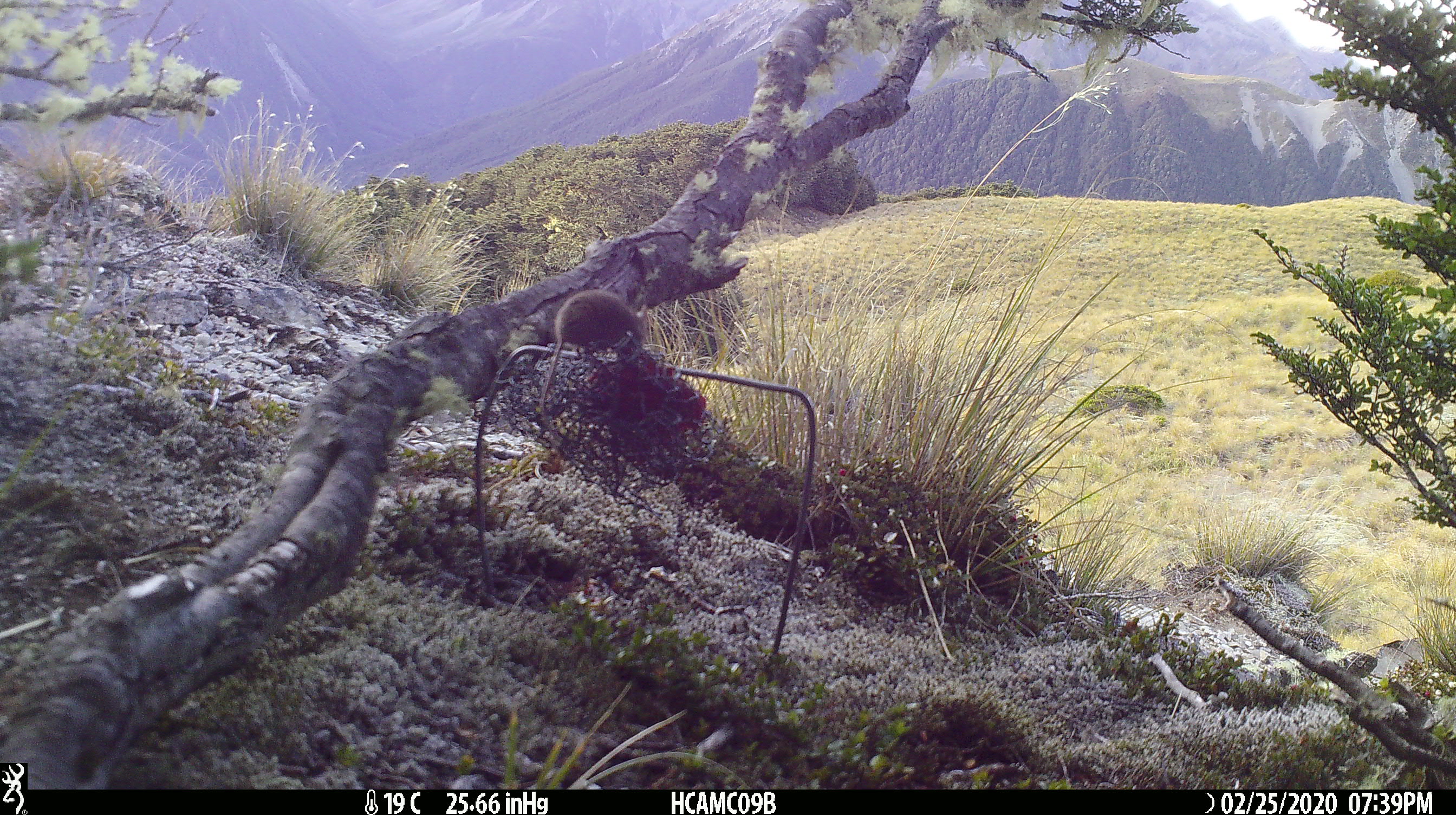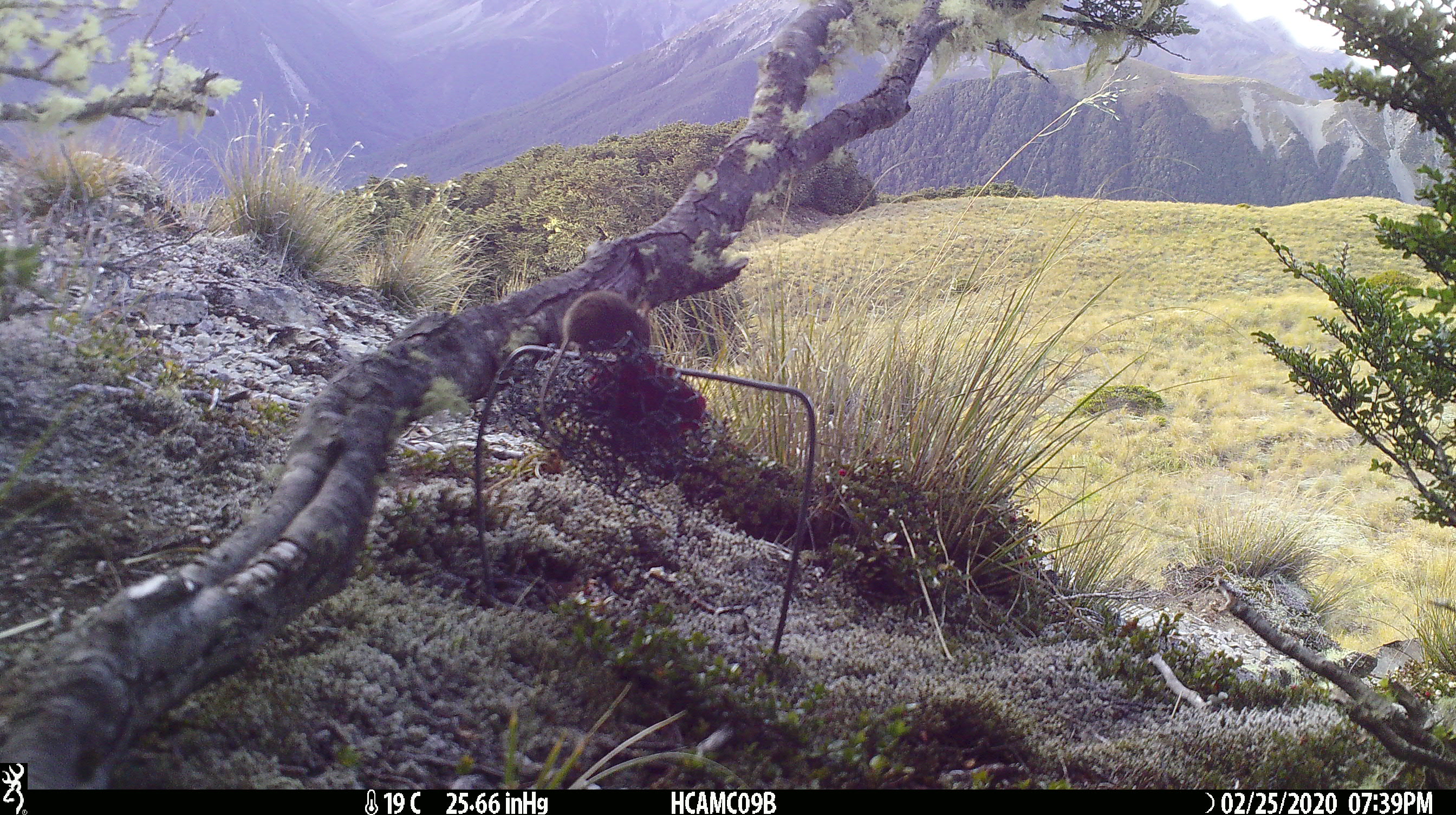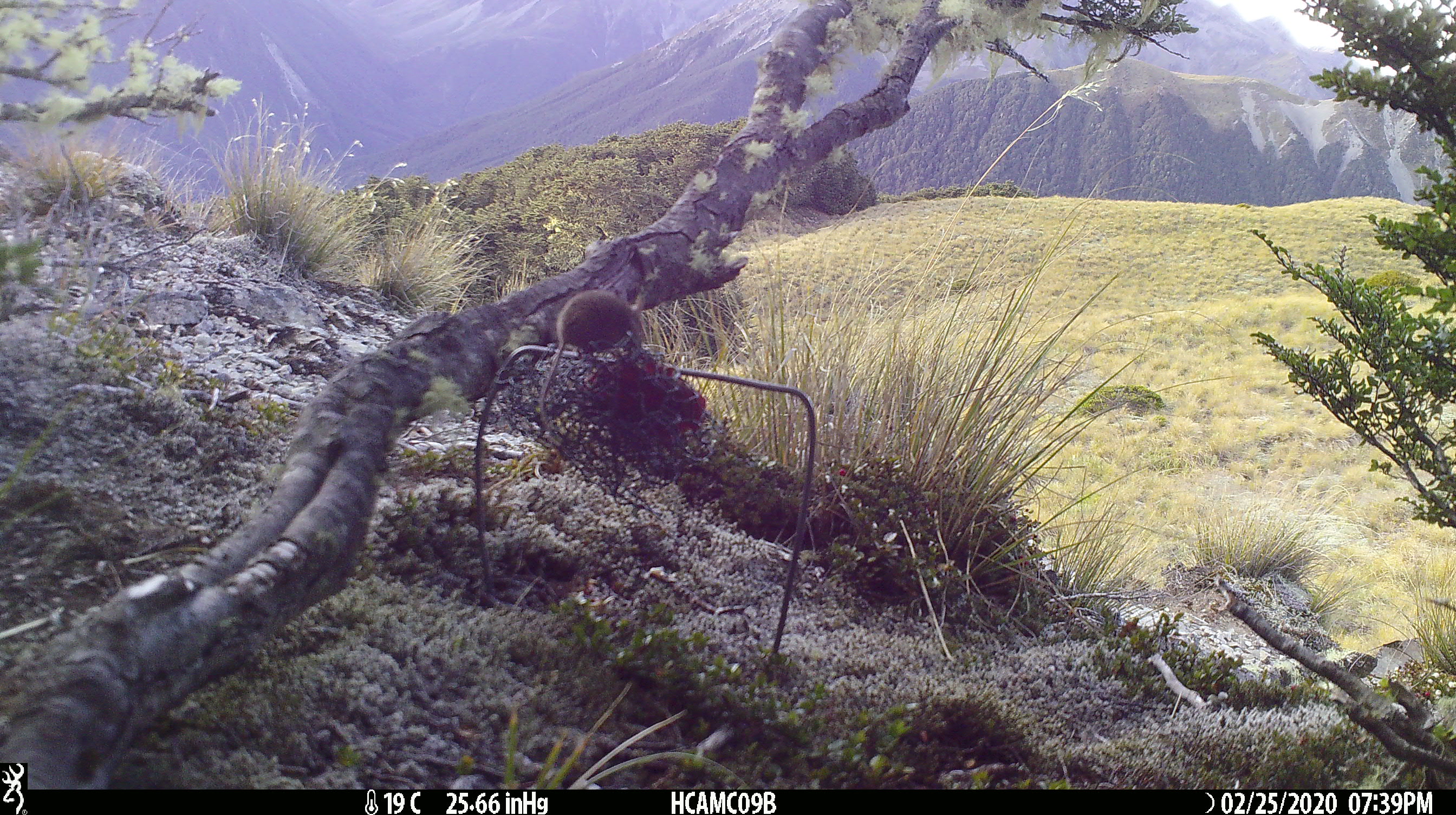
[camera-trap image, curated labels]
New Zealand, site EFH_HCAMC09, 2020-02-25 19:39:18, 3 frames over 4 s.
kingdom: Animalia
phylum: Chordata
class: Mammalia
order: Rodentia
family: Muridae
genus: Mus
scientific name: Mus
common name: mouse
Mouse (Mus).